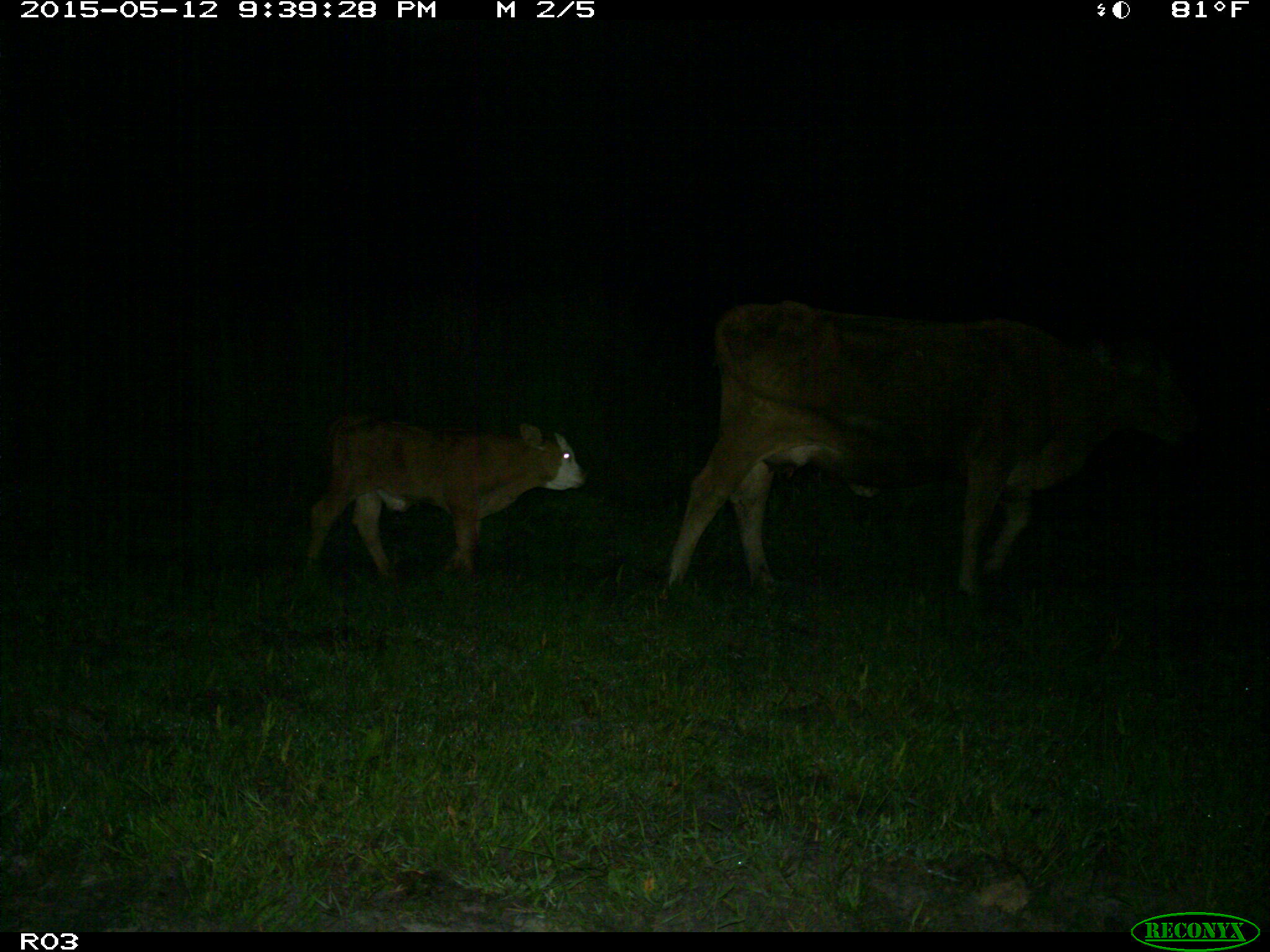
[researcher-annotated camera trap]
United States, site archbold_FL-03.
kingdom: Animalia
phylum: Chordata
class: Mammalia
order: Artiodactyla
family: Bovidae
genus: Bos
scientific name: Bos taurus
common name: domestic cow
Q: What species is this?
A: Bos taurus (domestic cow).